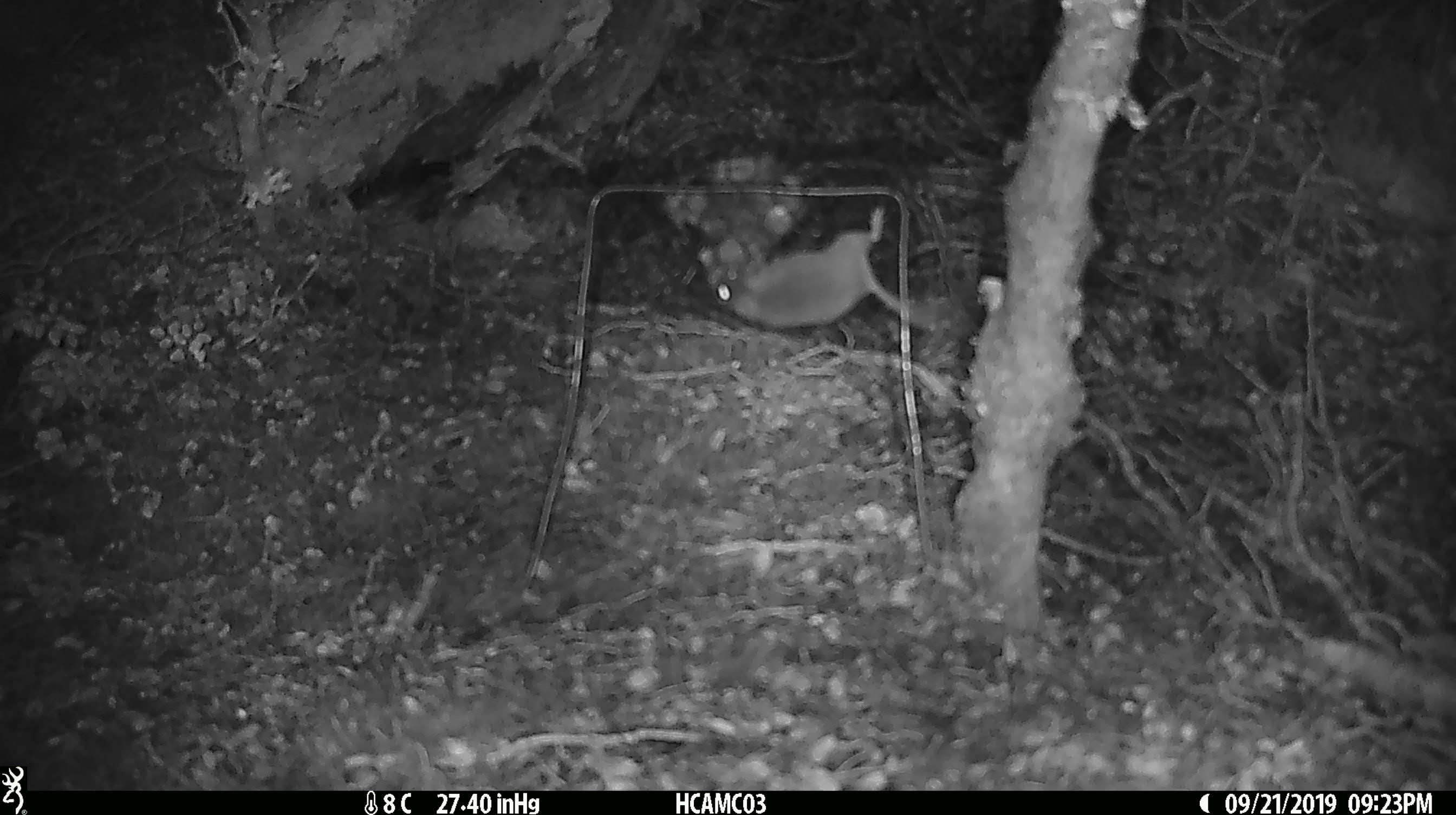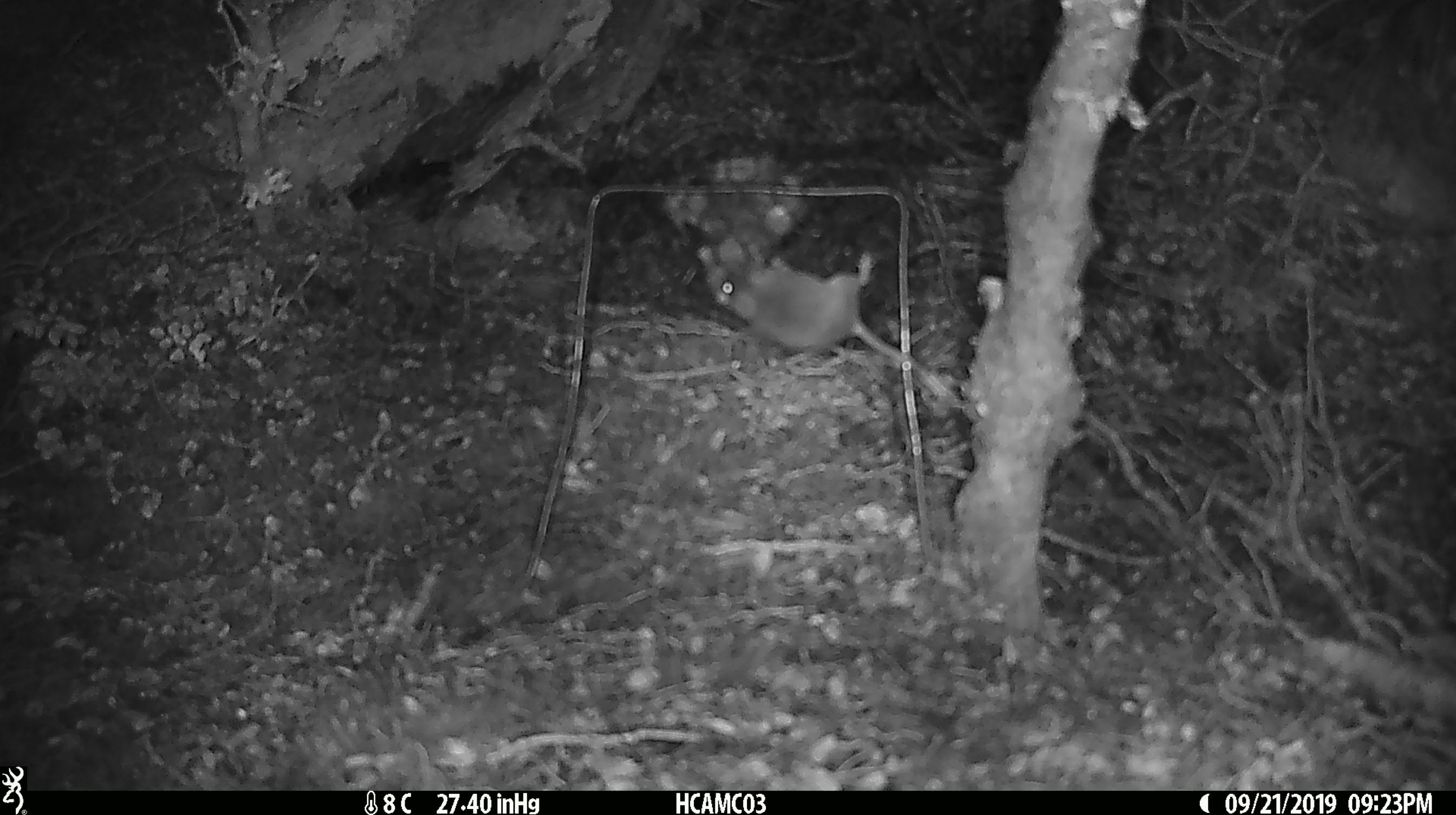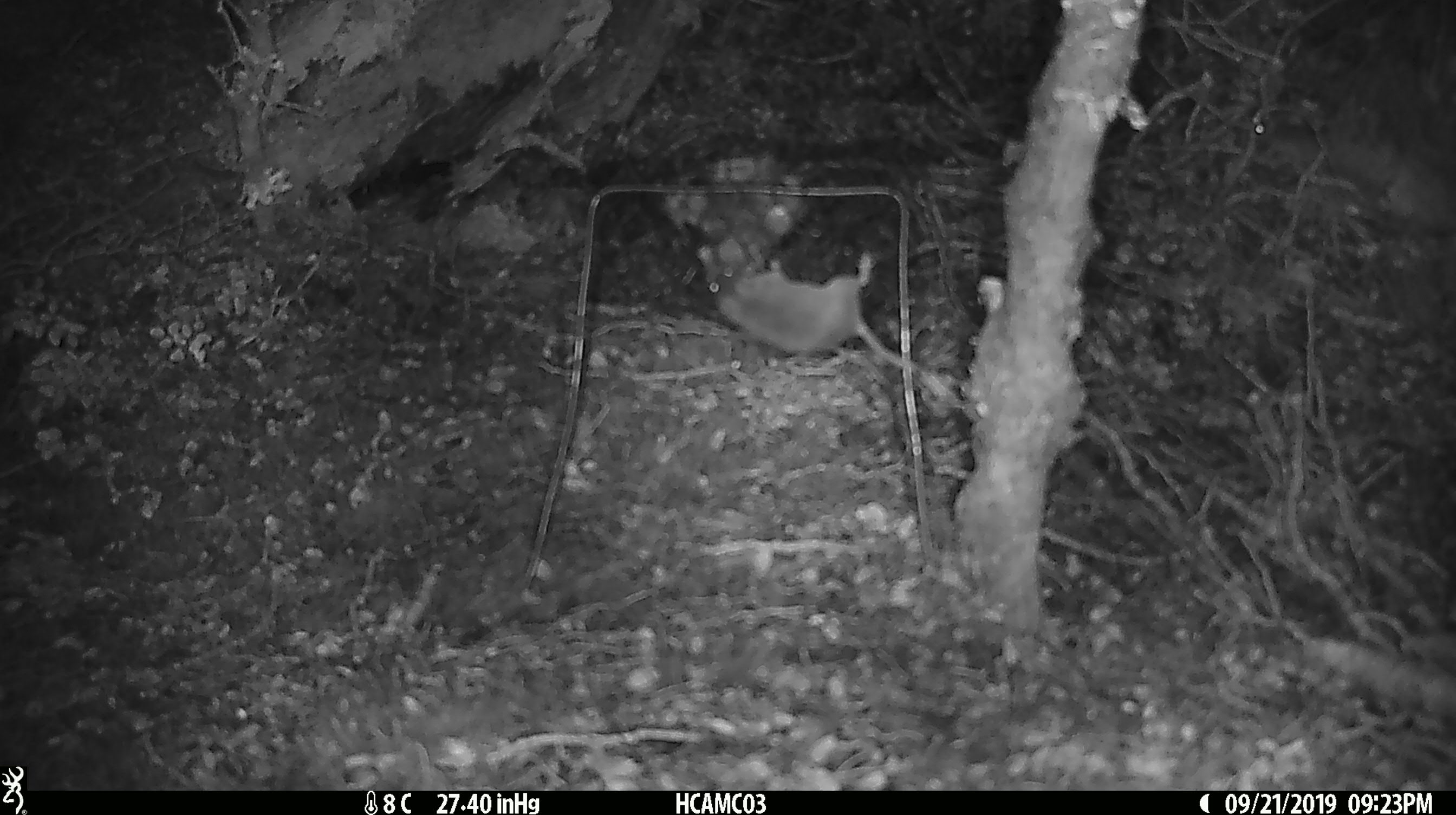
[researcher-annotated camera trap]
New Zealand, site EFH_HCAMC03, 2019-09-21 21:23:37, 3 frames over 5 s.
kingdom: Animalia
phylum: Chordata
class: Mammalia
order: Rodentia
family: Muridae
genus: Mus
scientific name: Mus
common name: mouse